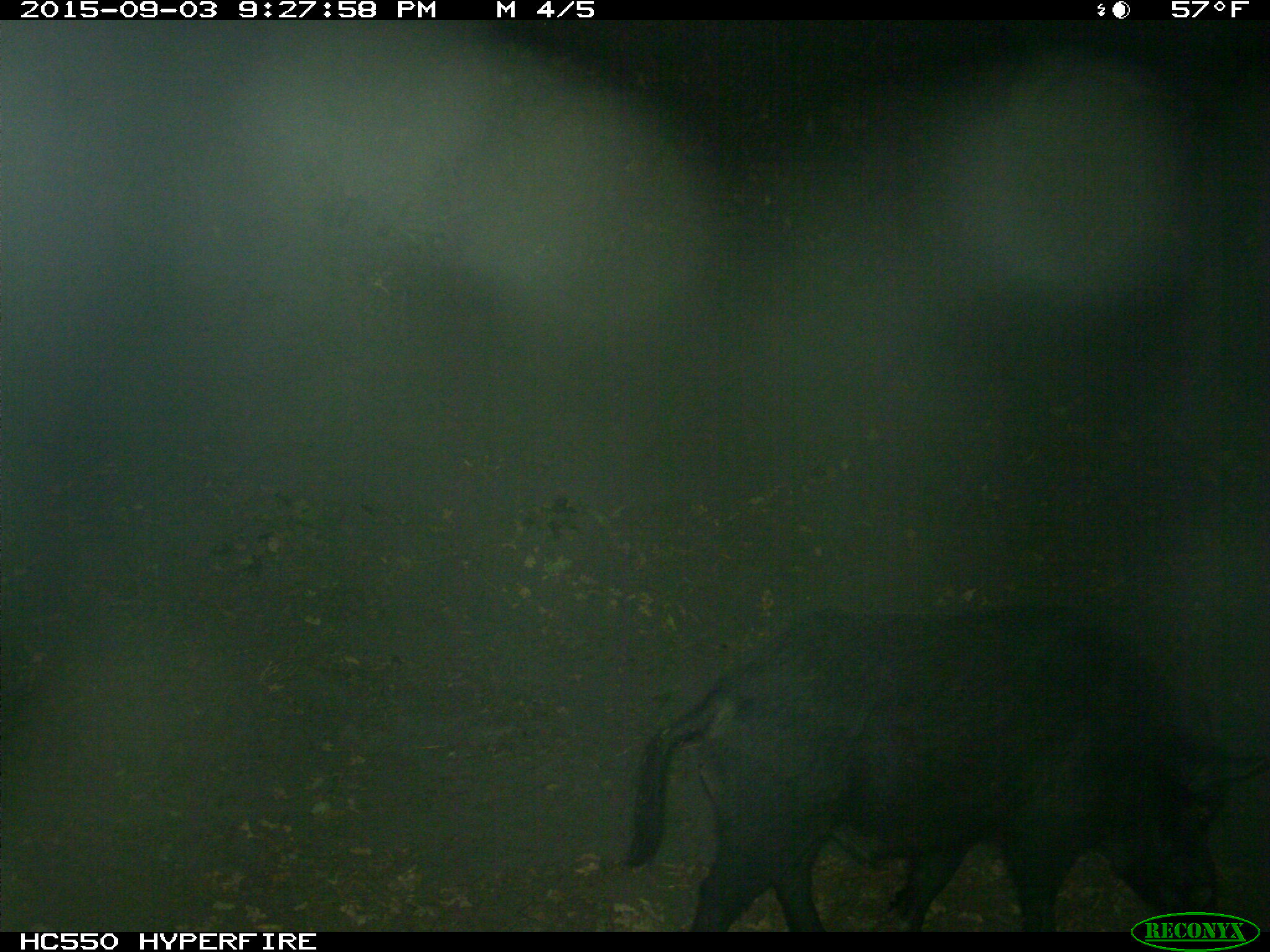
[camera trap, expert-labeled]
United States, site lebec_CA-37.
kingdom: Animalia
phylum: Chordata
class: Mammalia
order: Artiodactyla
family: Suidae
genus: Sus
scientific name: Sus scrofa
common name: wild boar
Sus scrofa (wild boar).